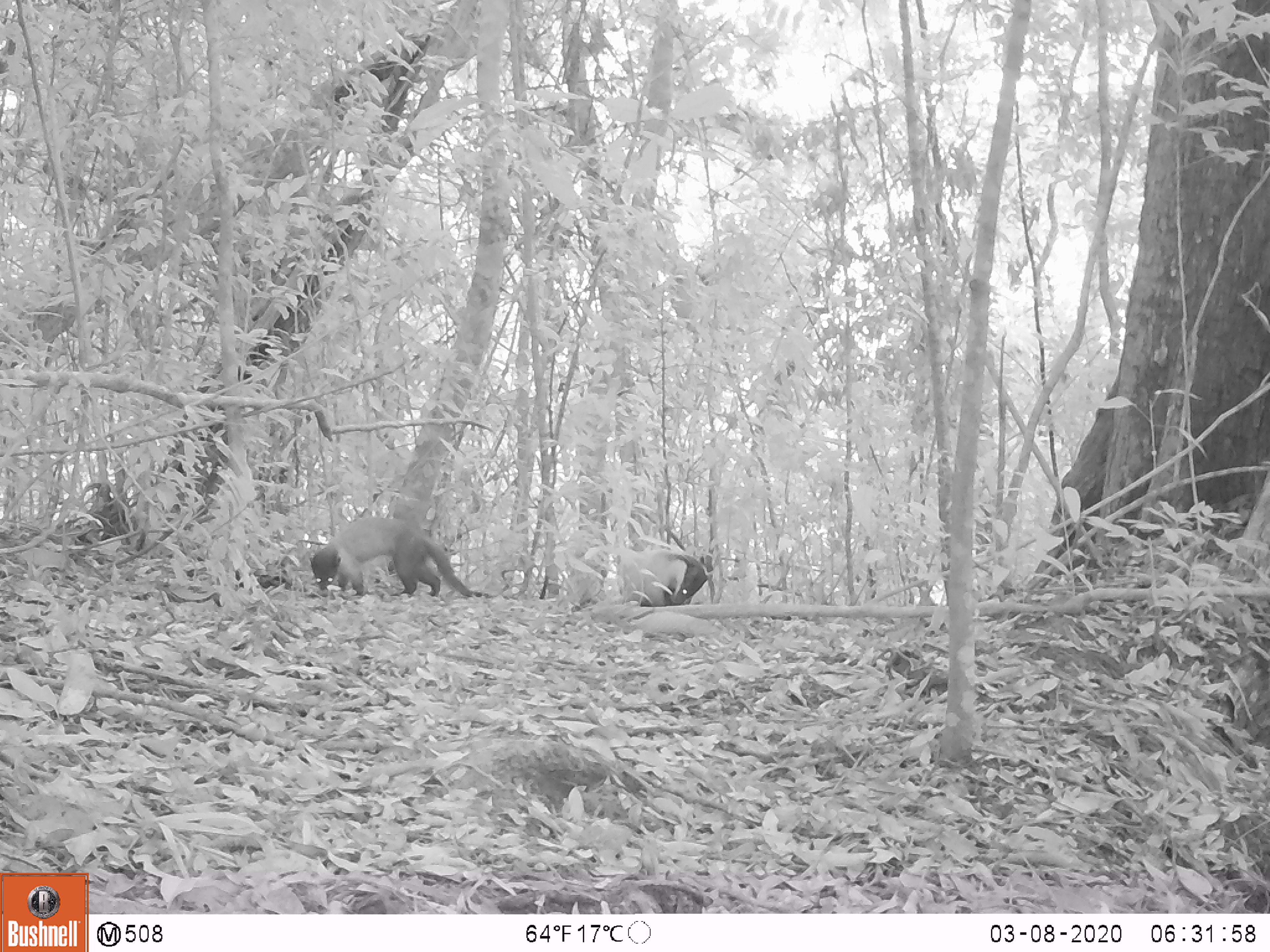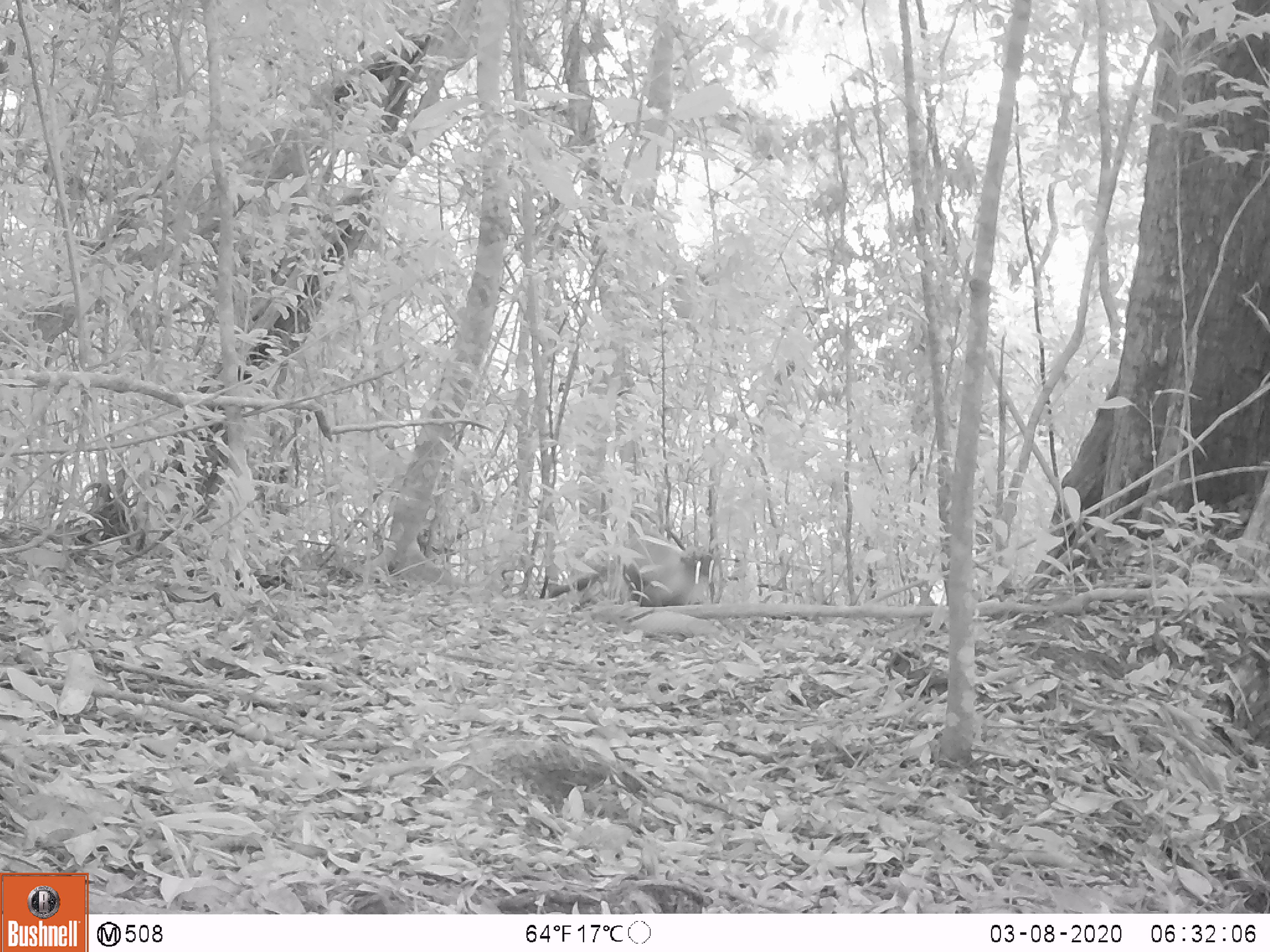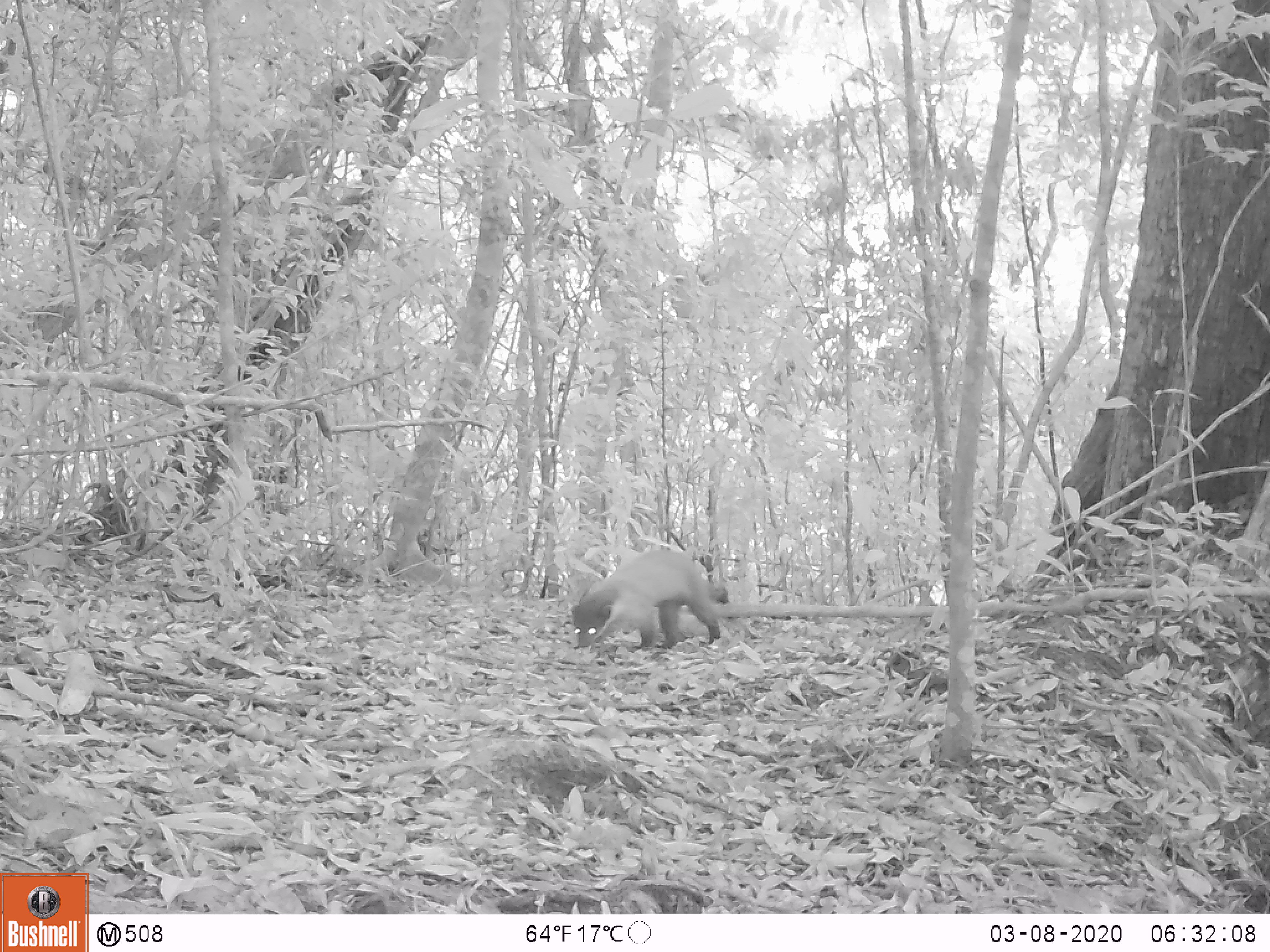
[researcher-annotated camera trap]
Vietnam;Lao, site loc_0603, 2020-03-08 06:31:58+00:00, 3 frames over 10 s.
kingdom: Animalia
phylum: Chordata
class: Mammalia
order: Carnivora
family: Mustelidae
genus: Martes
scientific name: Martes flavigula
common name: yellow-throated marten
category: yellow throated marten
Yellow throated marten (yellow-throated marten) (Martes flavigula). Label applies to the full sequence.